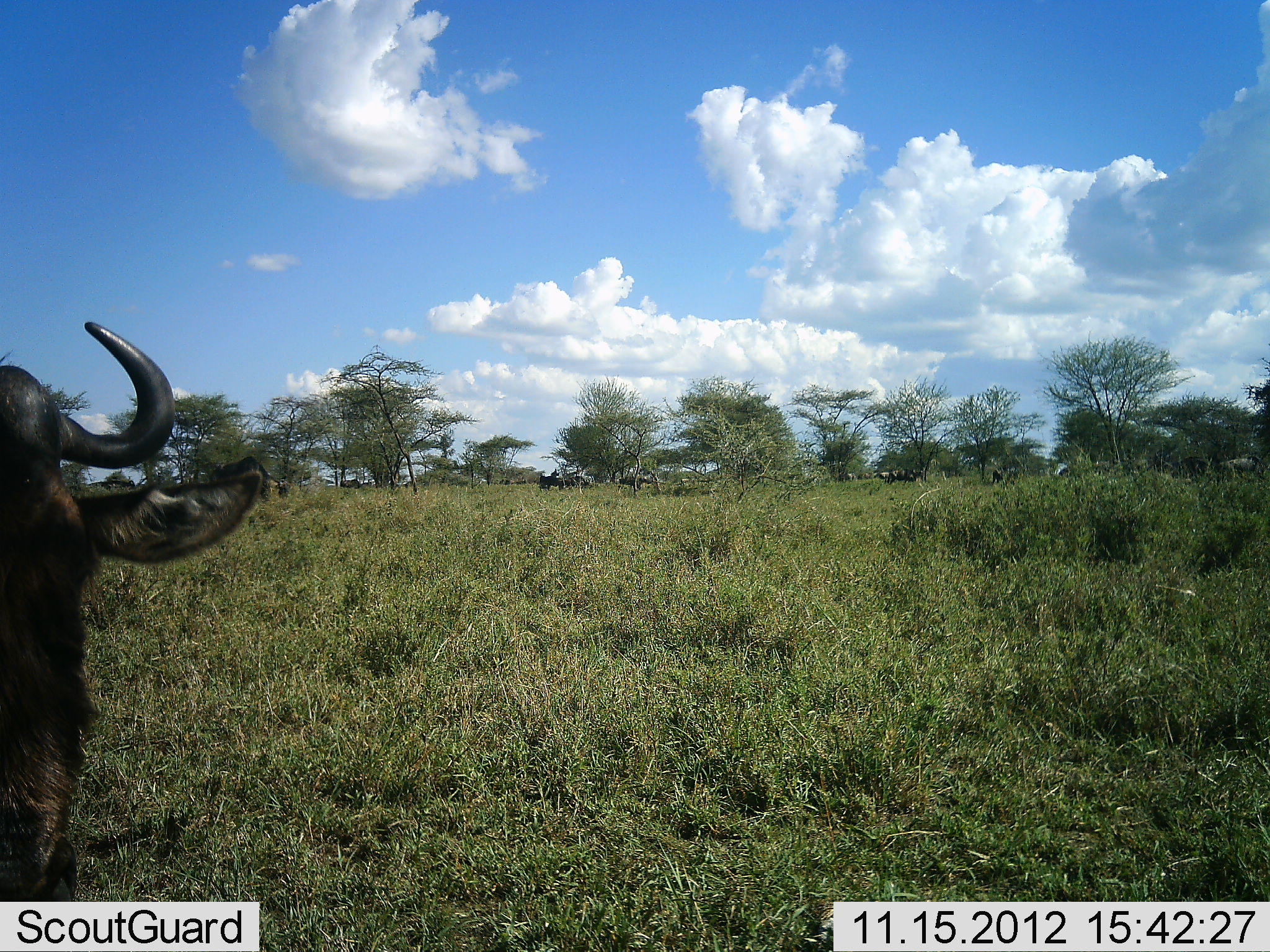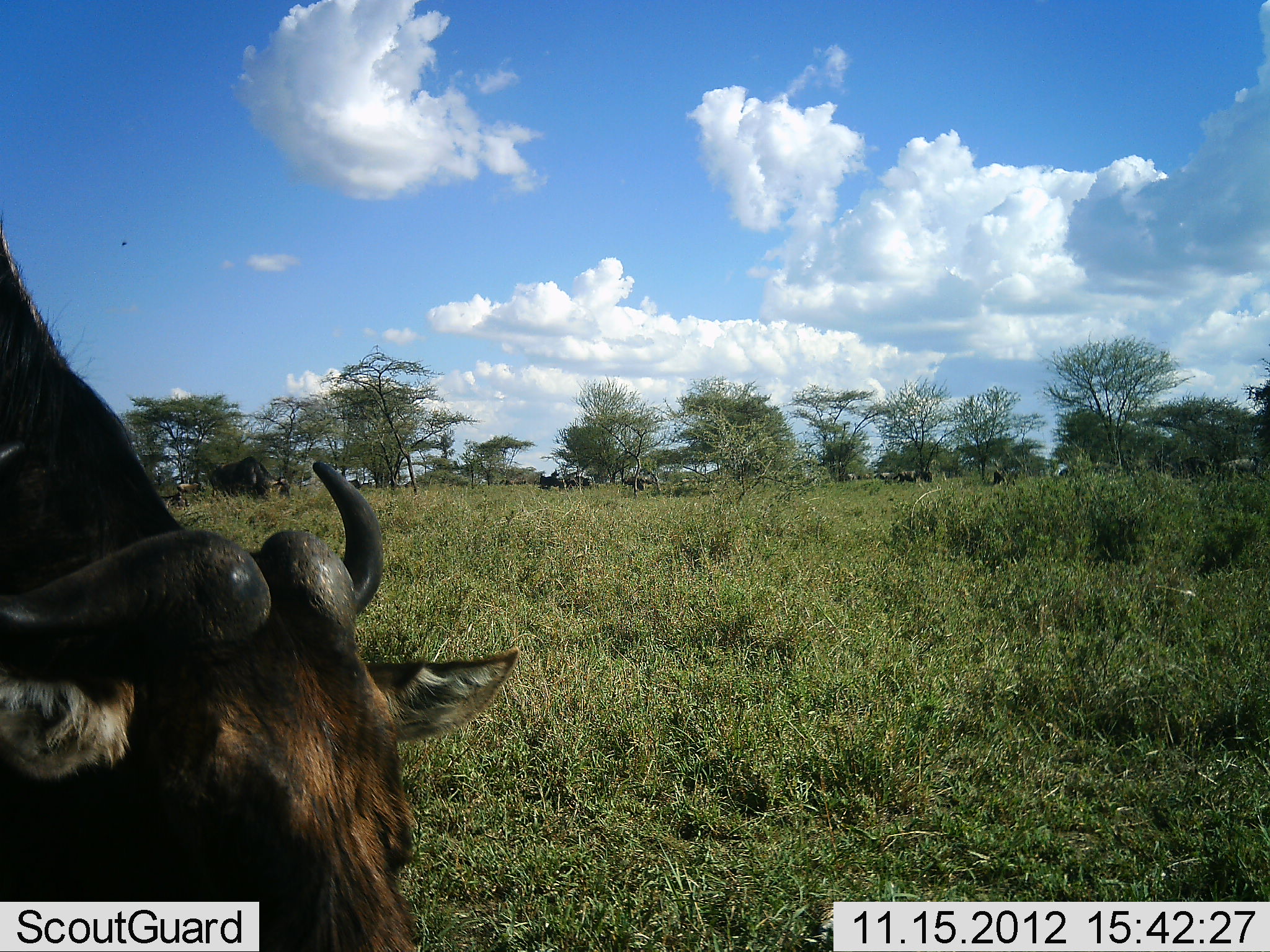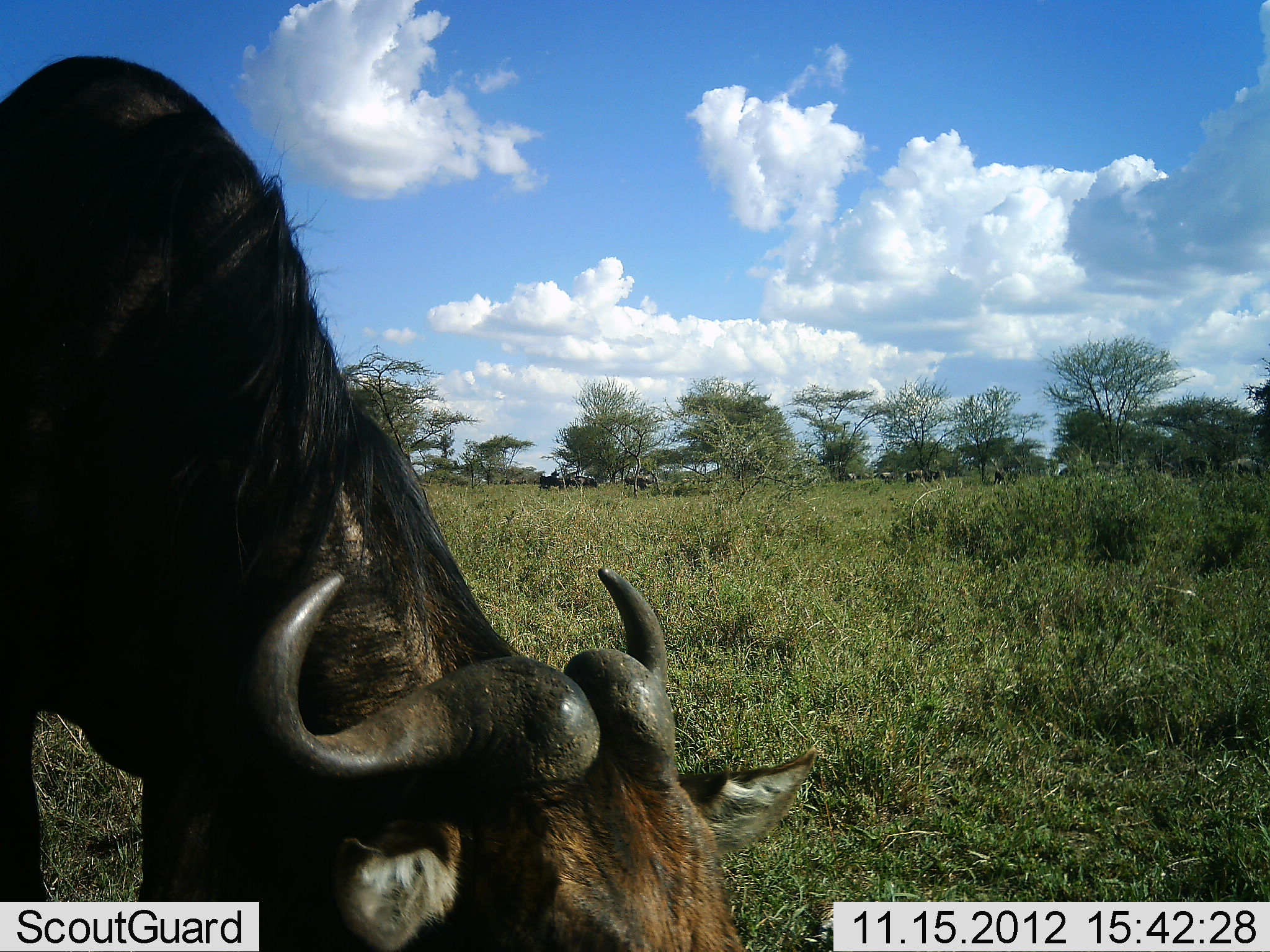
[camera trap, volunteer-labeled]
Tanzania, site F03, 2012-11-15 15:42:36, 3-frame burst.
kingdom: Animalia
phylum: Chordata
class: Mammalia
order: Artiodactyla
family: Bovidae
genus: Connochaetes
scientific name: Connochaetes taurinus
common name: blue wildebeest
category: wildebeest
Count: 11-50.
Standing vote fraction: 20%.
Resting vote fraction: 0%.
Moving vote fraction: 60%.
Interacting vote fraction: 0%.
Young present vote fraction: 0%.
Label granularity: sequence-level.